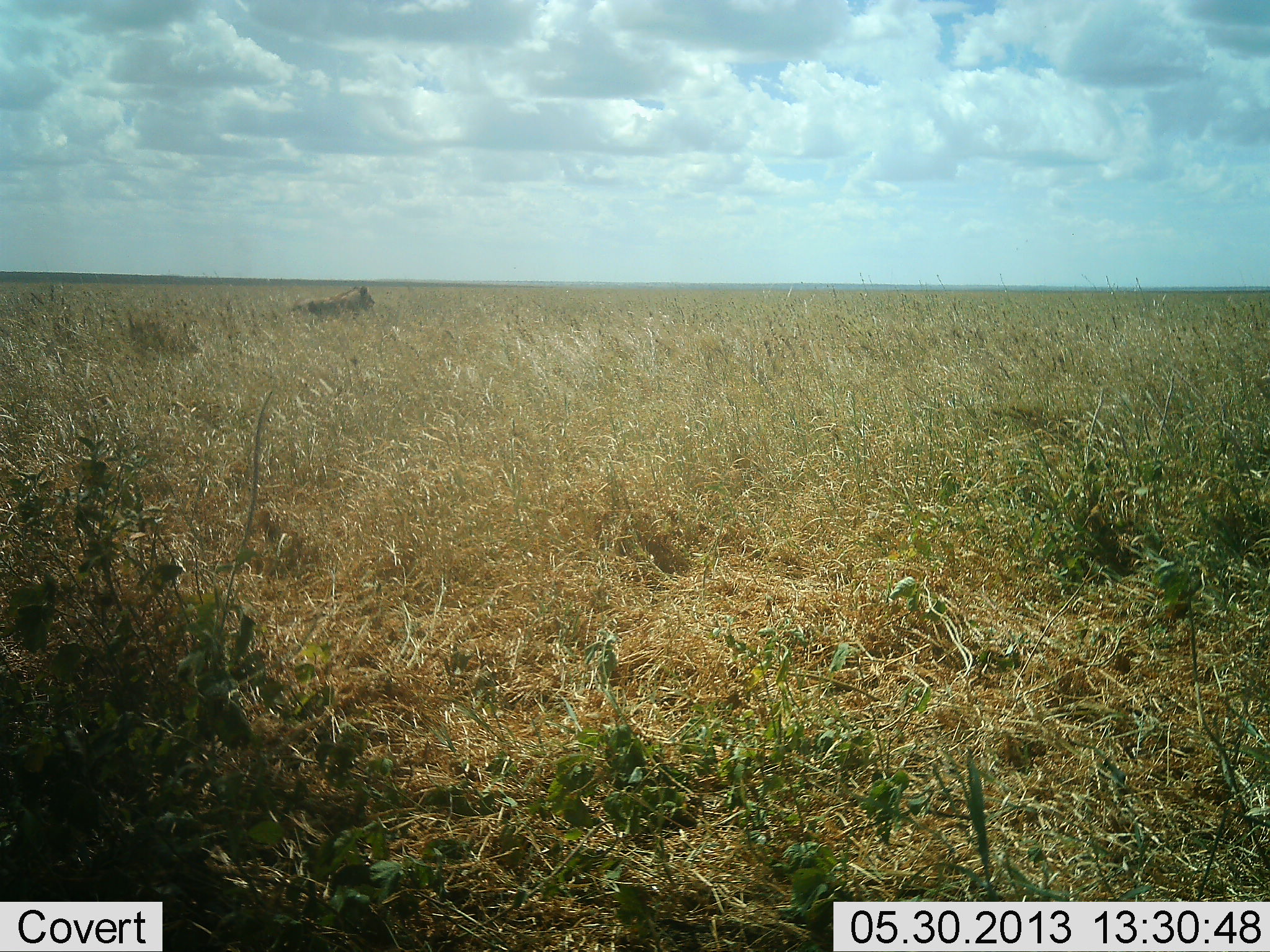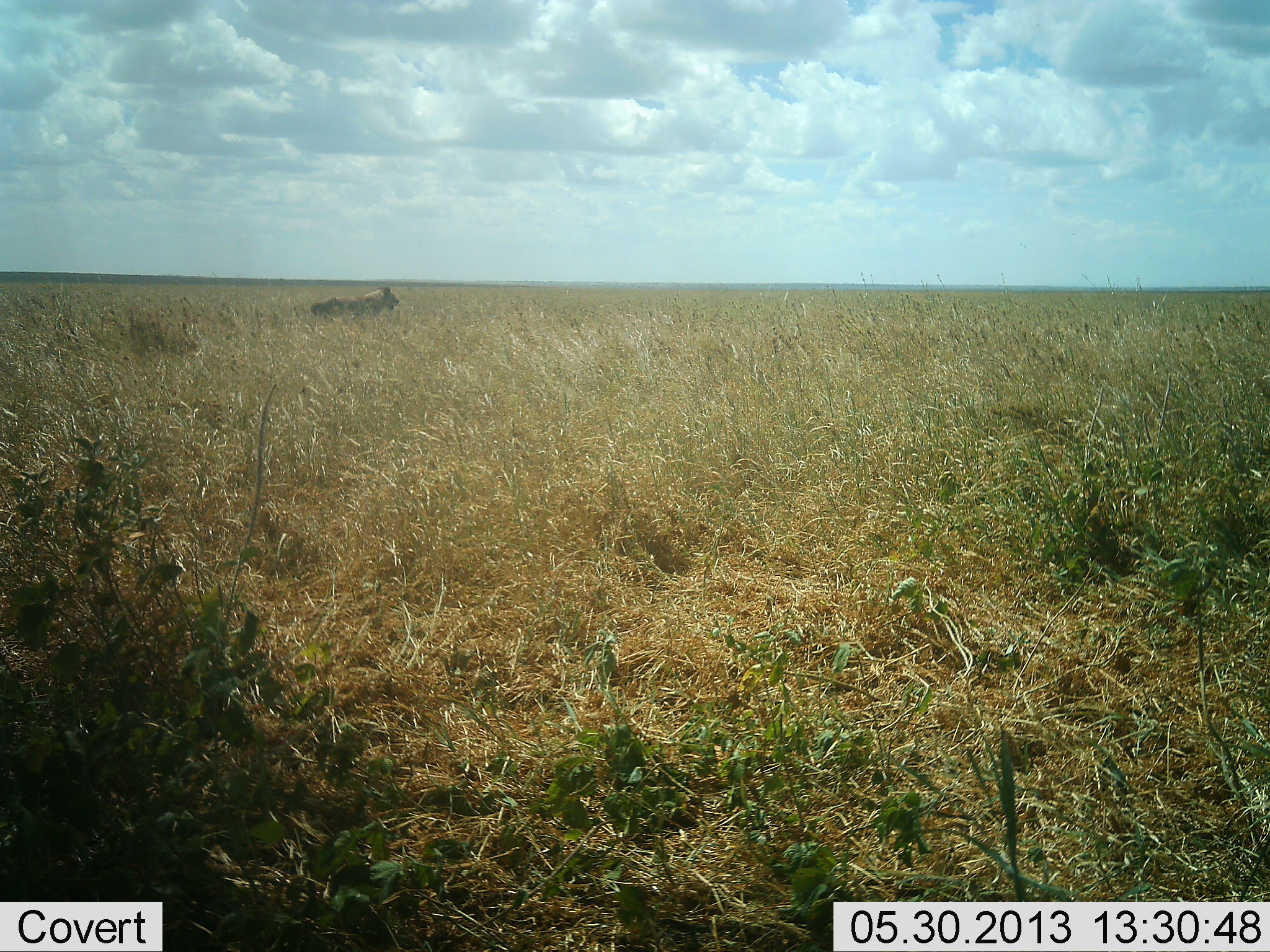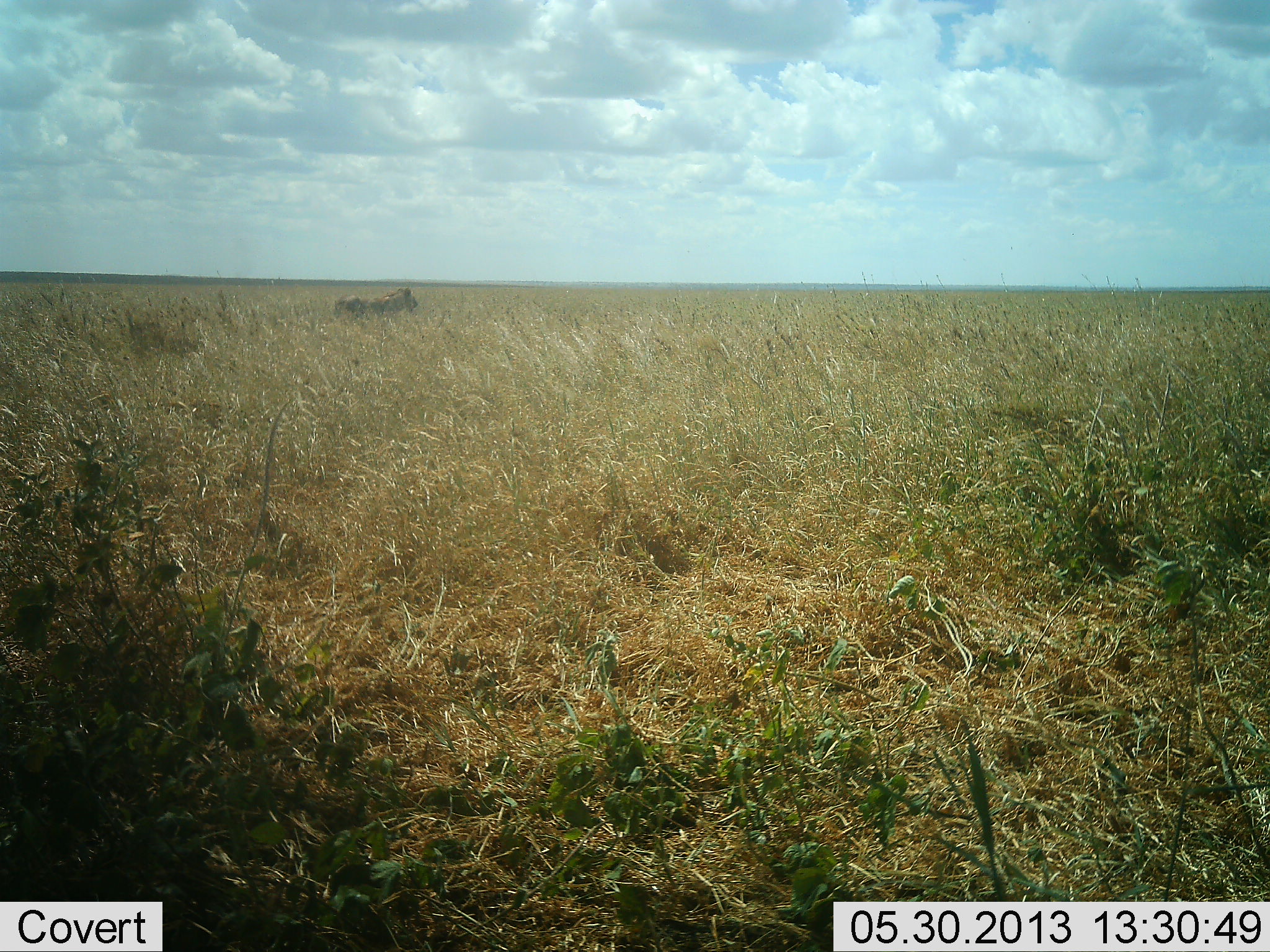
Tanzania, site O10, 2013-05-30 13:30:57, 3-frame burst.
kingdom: Animalia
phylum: Chordata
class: Mammalia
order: Carnivora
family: Felidae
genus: Panthera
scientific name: Panthera leo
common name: lion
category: lionfemale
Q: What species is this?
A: Lionfemale (lion) (Panthera leo).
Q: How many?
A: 1.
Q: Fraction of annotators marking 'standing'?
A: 6%.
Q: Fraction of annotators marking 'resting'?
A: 0%.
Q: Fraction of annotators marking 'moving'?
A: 100%.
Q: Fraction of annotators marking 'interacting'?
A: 0%.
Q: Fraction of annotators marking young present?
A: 0%.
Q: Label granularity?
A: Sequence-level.